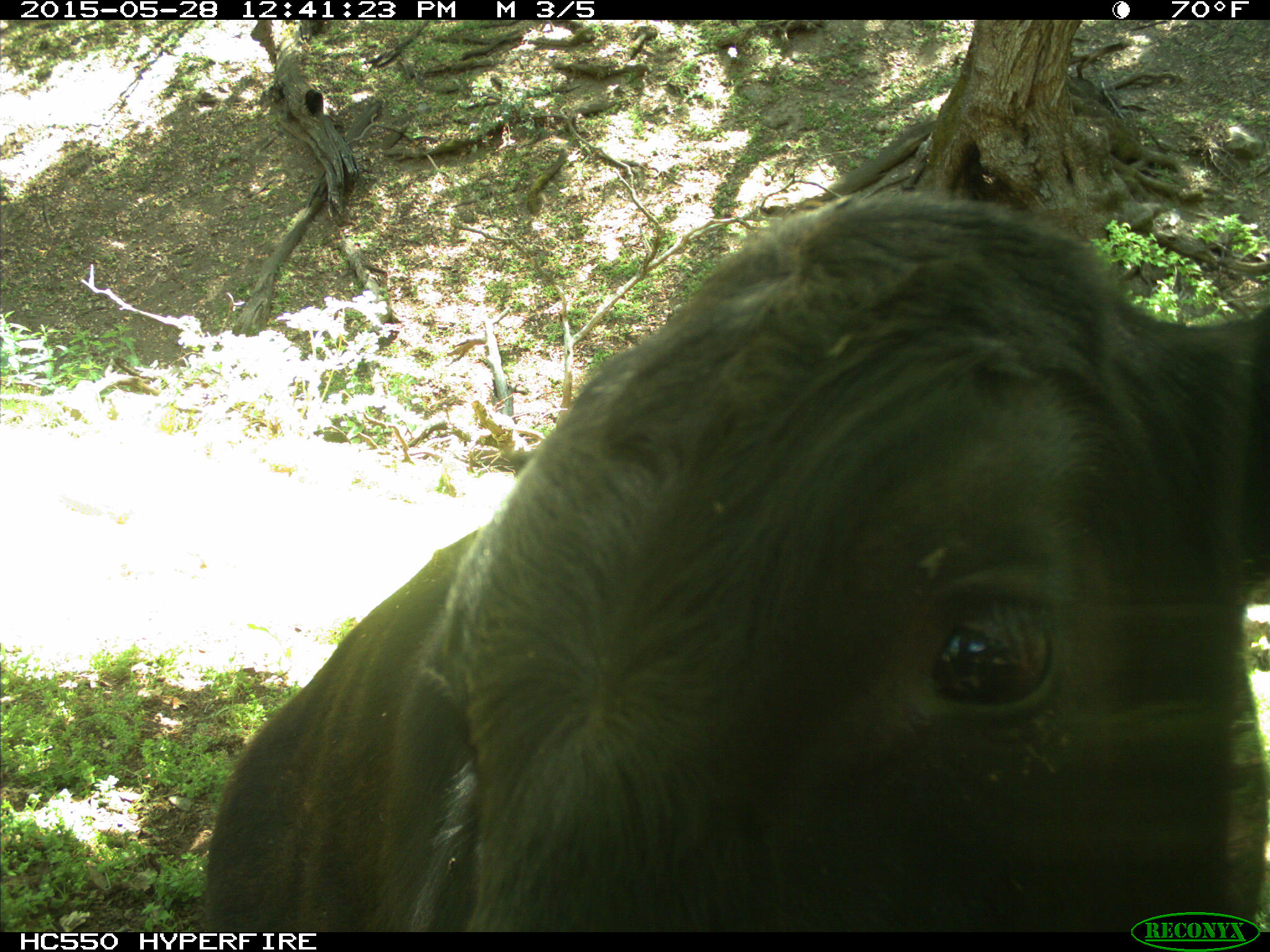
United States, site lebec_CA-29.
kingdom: Animalia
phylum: Chordata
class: Mammalia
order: Artiodactyla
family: Bovidae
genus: Bos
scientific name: Bos taurus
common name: domestic cow